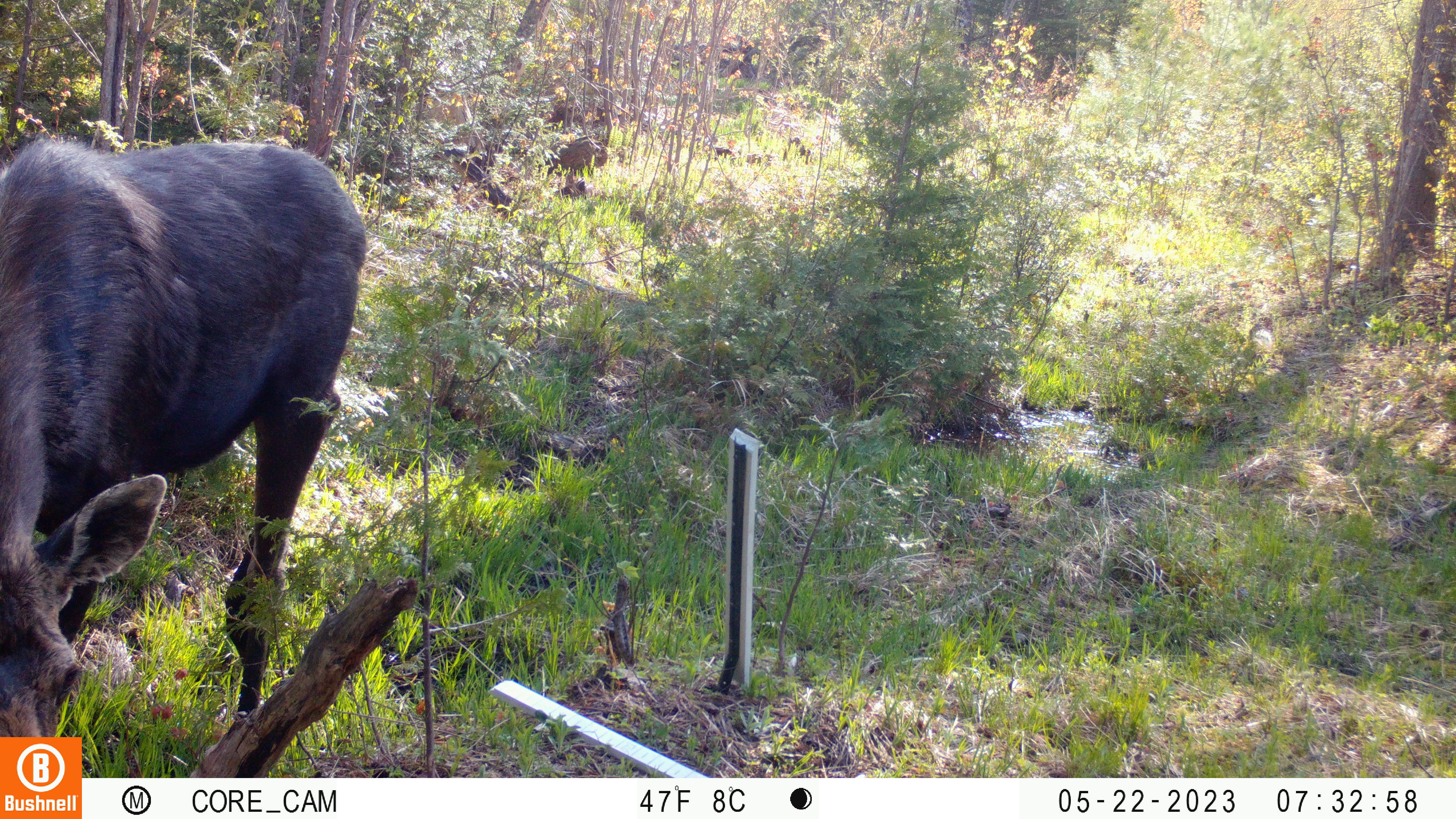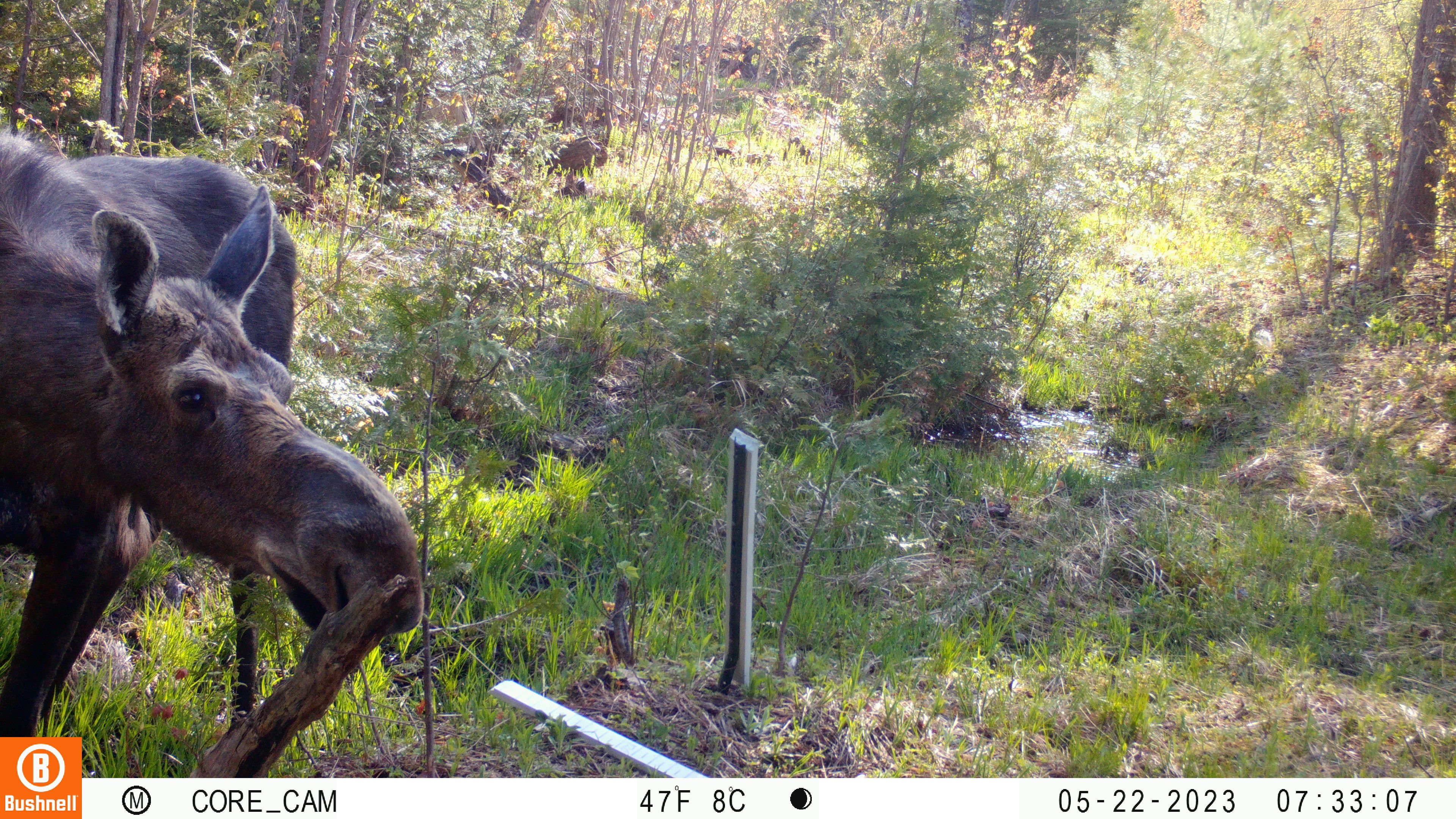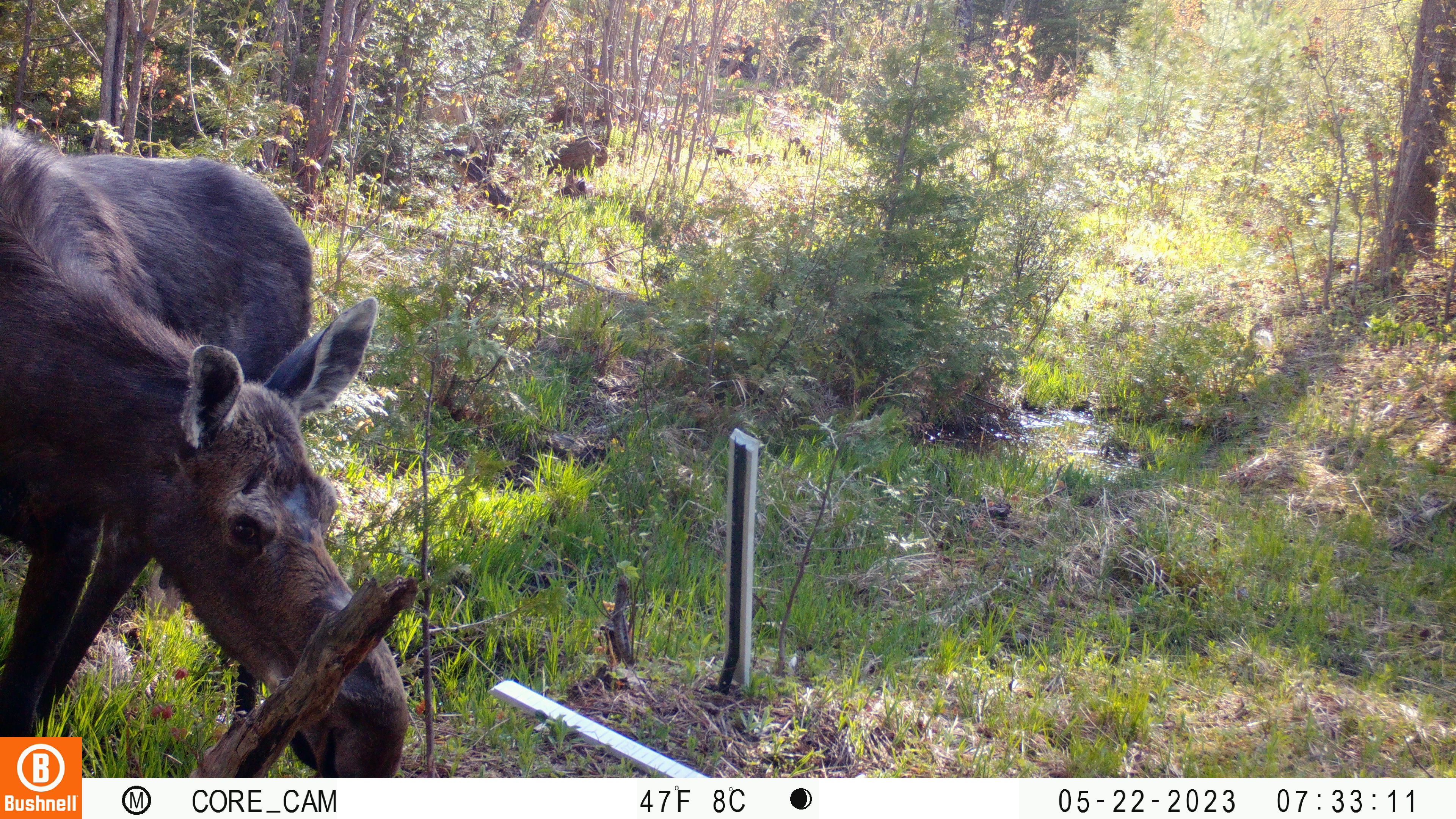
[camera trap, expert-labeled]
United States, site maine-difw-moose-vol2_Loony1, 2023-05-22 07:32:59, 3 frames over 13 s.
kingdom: Animalia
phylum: Chordata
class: Mammalia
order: Artiodactyla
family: Cervidae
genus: Alces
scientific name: Alces alces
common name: moose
Moose (Alces alces).